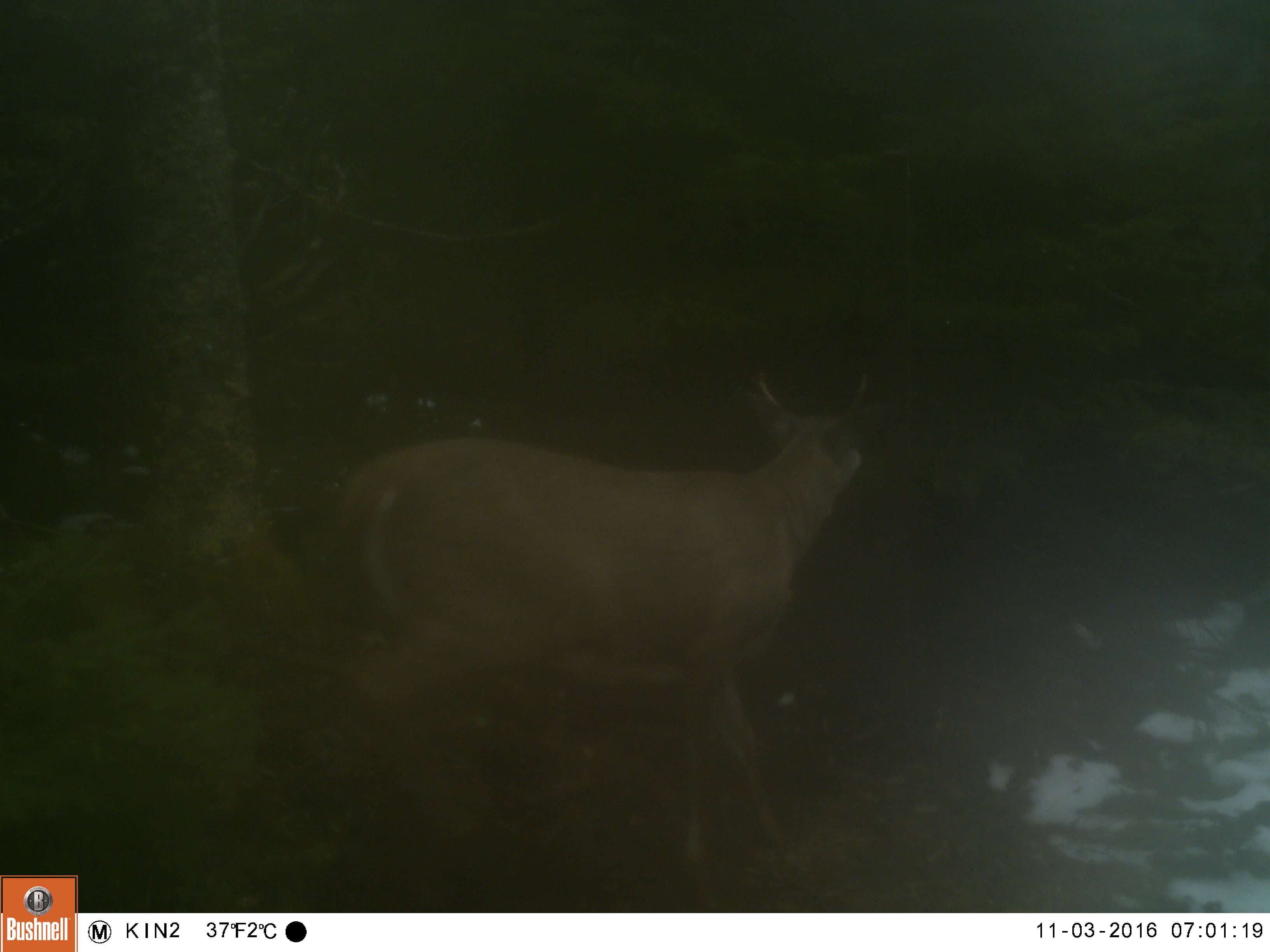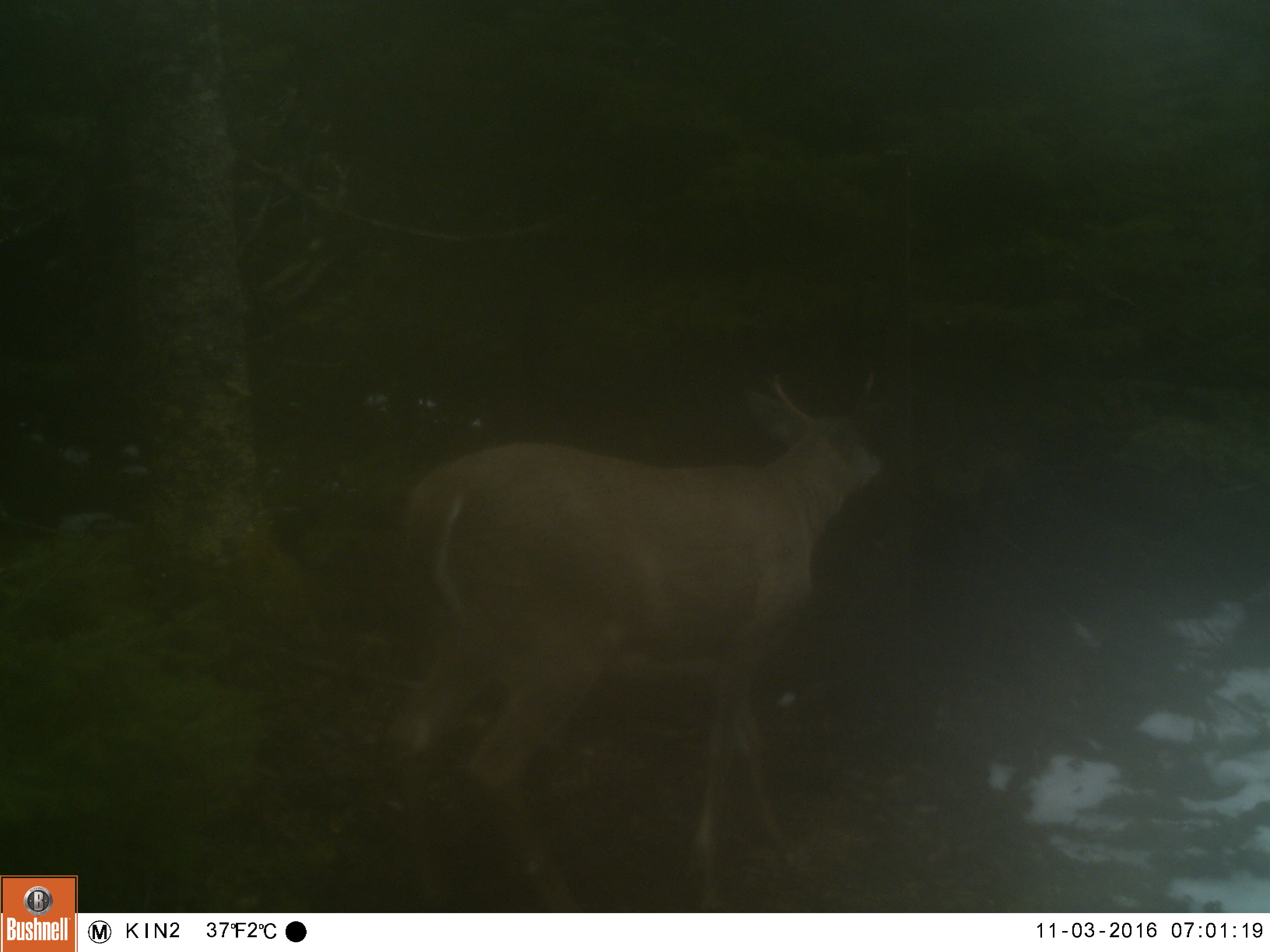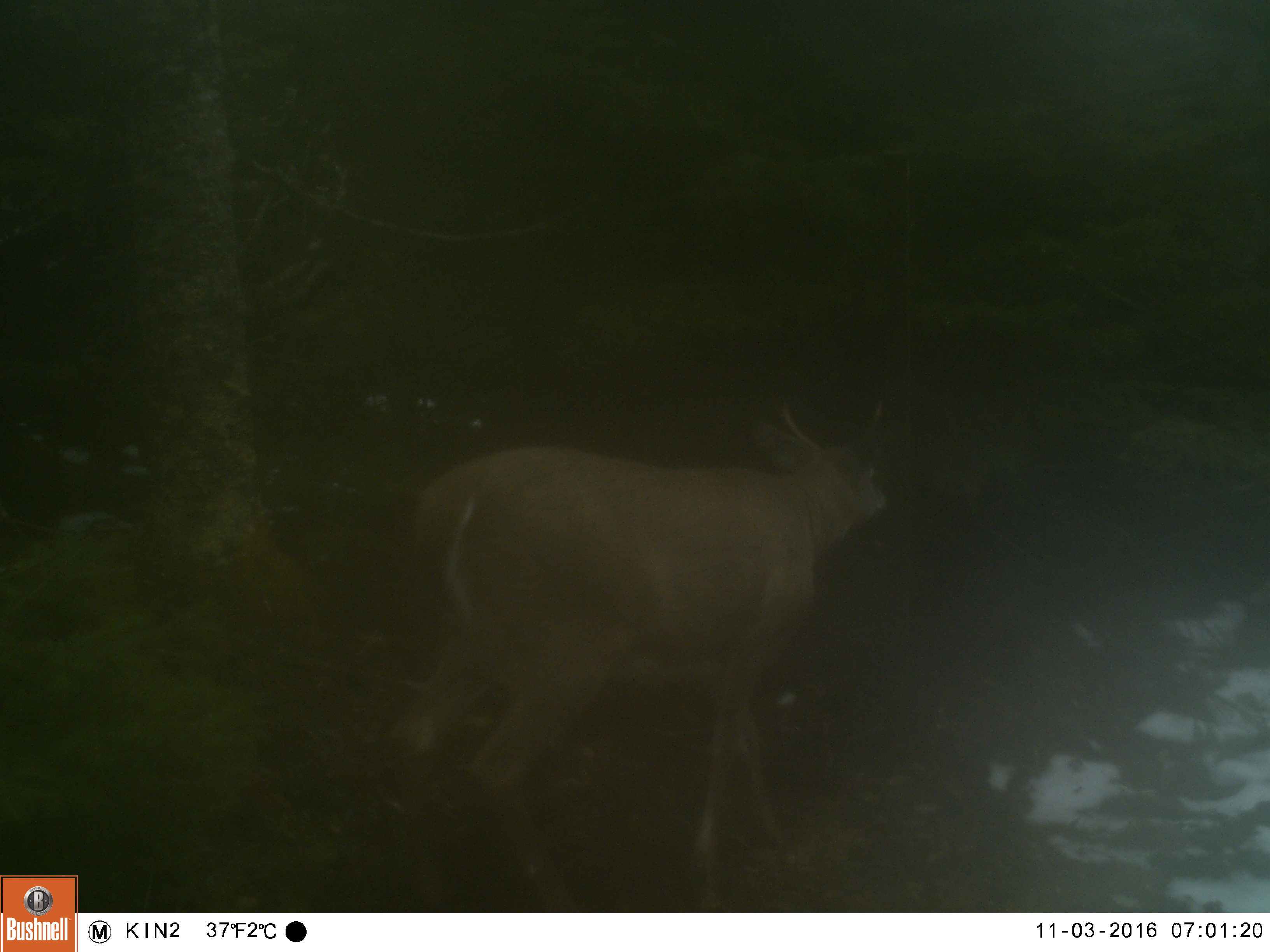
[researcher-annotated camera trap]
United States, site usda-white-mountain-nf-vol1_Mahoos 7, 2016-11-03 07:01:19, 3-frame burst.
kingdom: Animalia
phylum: Chordata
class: Mammalia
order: Artiodactyla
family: Cervidae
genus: Odocoileus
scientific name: Odocoileus virginianus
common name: white-tailed deer